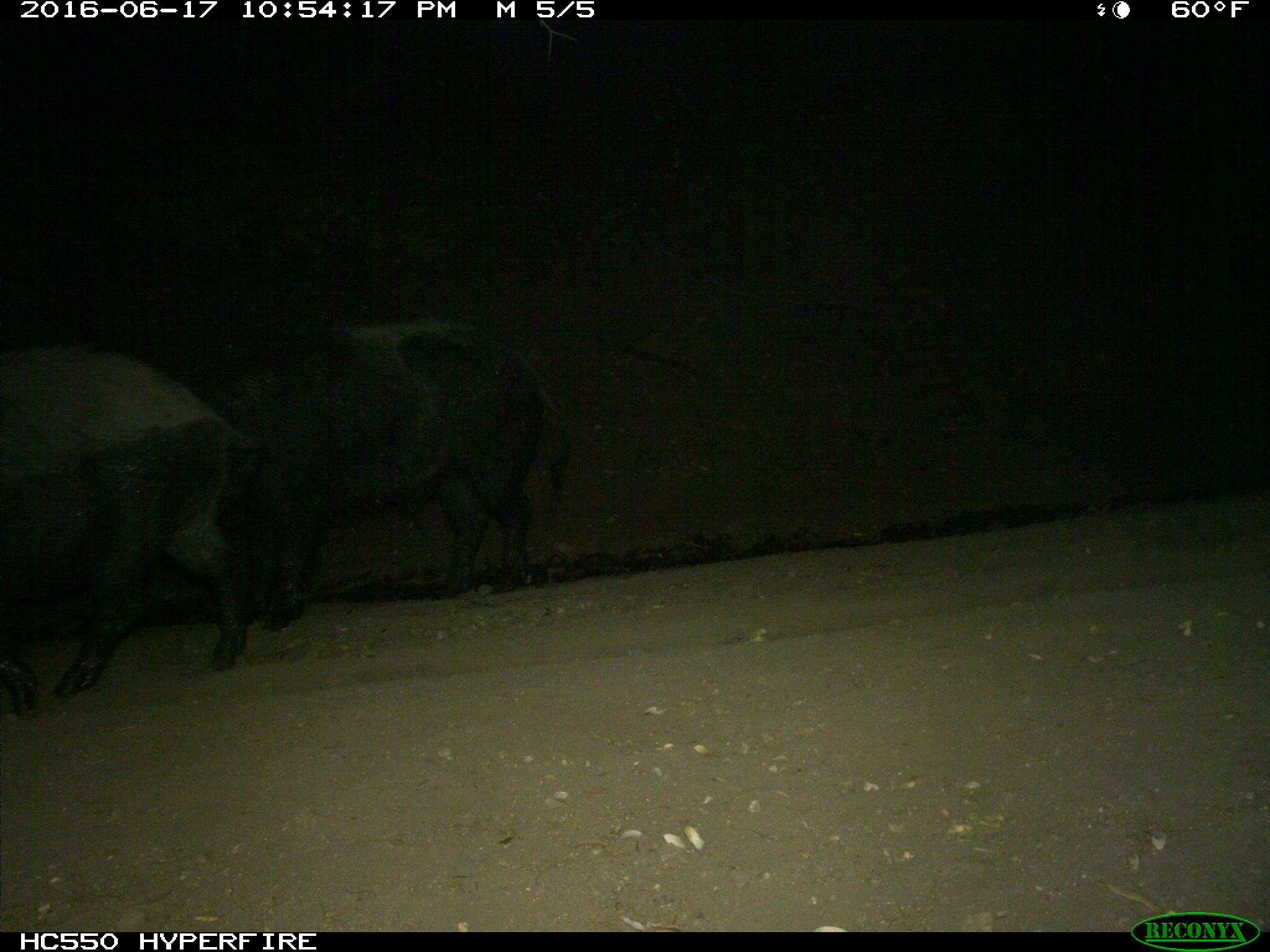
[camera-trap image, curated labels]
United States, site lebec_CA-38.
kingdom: Animalia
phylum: Chordata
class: Mammalia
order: Artiodactyla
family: Suidae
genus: Sus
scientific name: Sus scrofa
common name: wild boar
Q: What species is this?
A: Sus scrofa (wild boar).